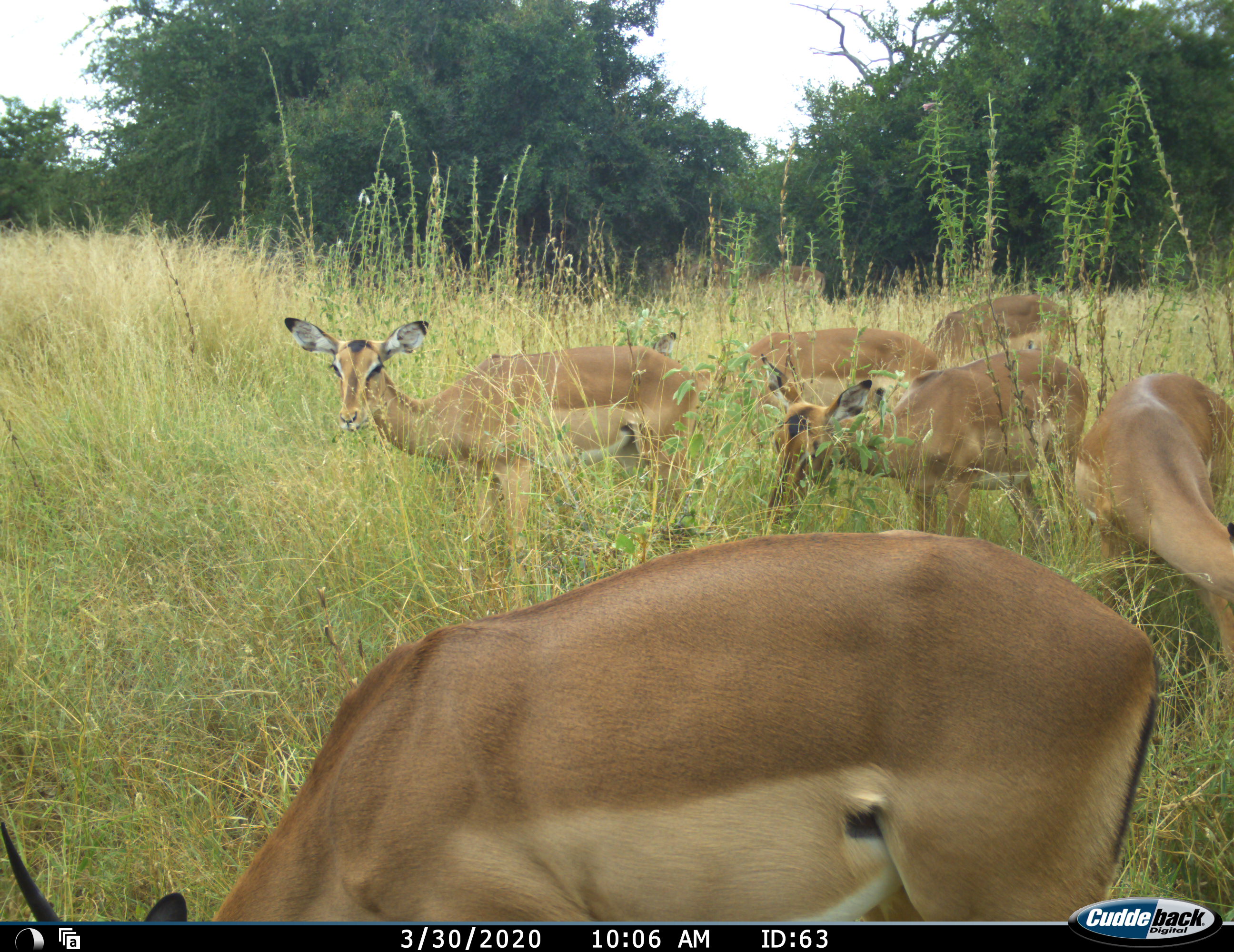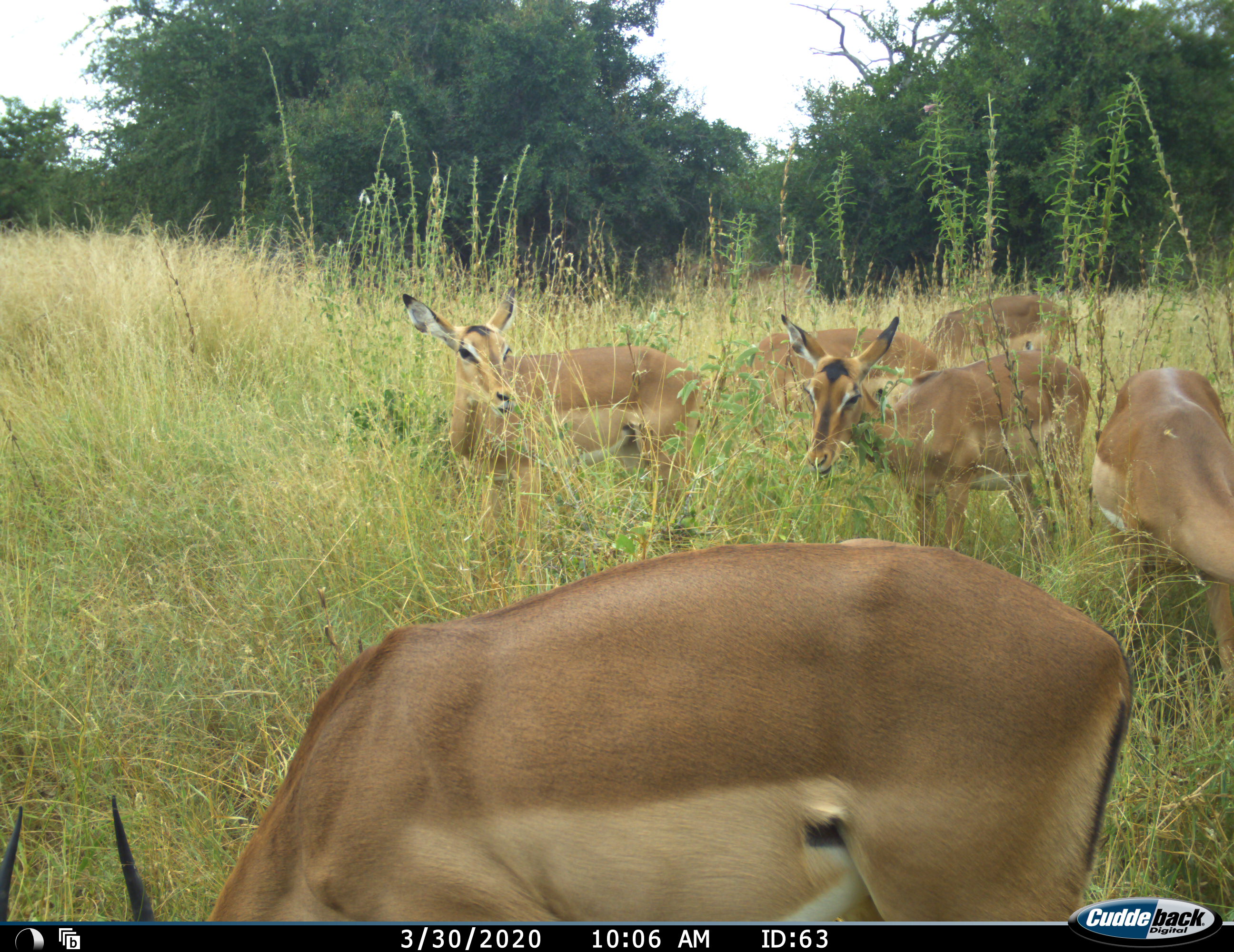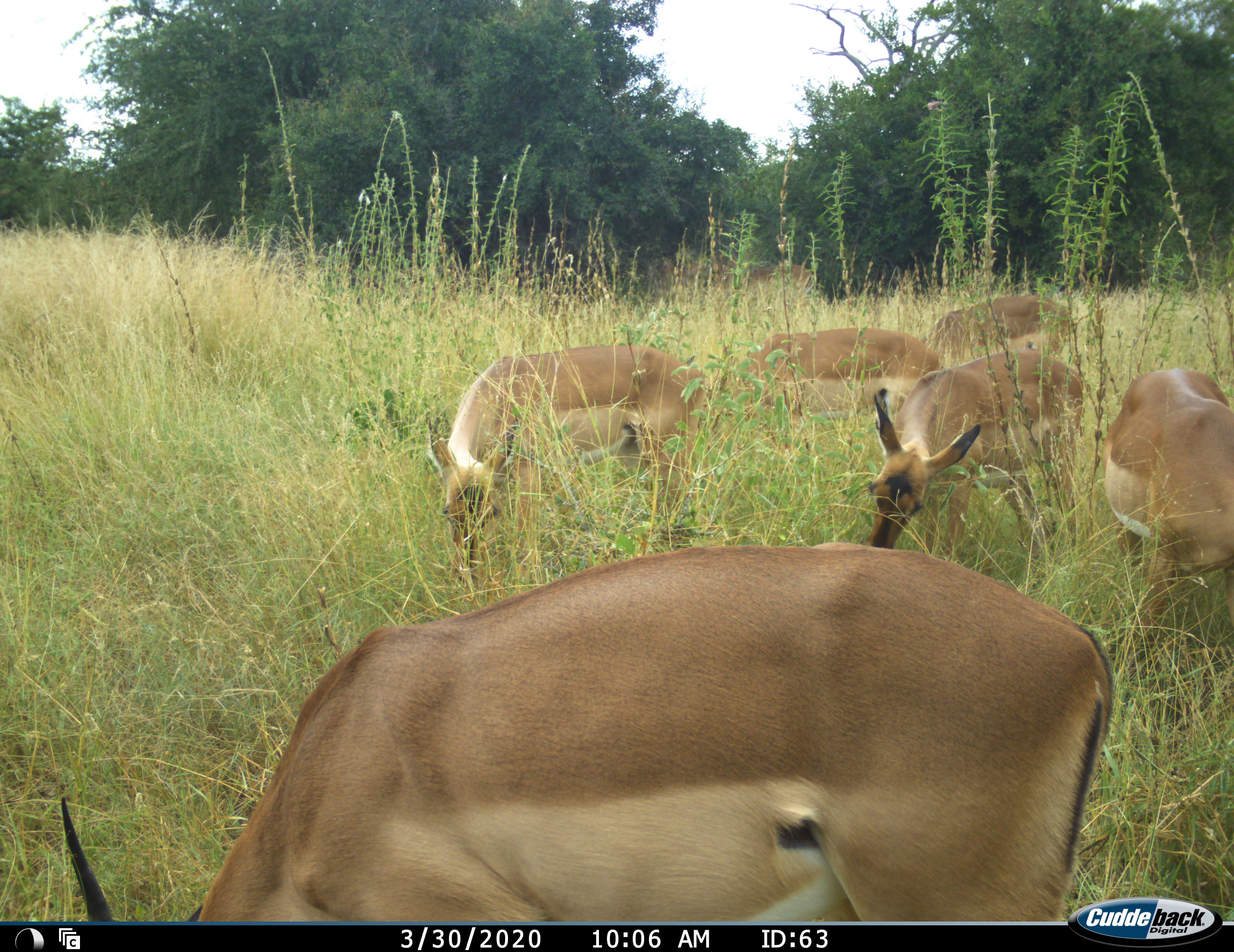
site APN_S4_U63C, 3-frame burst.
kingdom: Animalia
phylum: Chordata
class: Mammalia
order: Artiodactyla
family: Bovidae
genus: Aepyceros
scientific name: Aepyceros melampus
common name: impala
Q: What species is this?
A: Impala (Aepyceros melampus).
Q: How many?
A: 6.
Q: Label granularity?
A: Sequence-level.